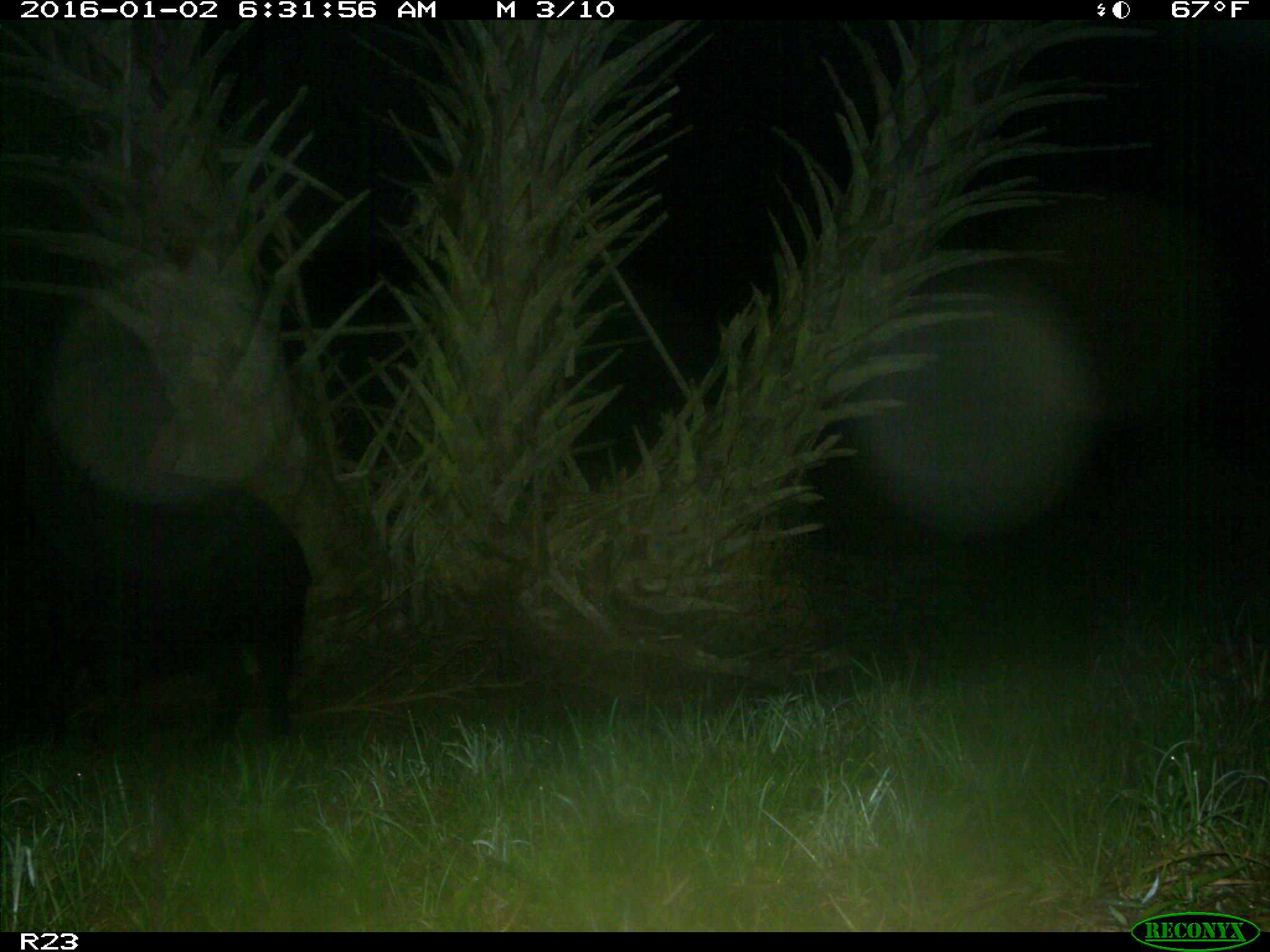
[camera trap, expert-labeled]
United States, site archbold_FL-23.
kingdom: Animalia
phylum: Chordata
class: Mammalia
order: Artiodactyla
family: Suidae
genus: Sus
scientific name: Sus scrofa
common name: wild boar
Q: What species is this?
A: Sus scrofa (wild boar).